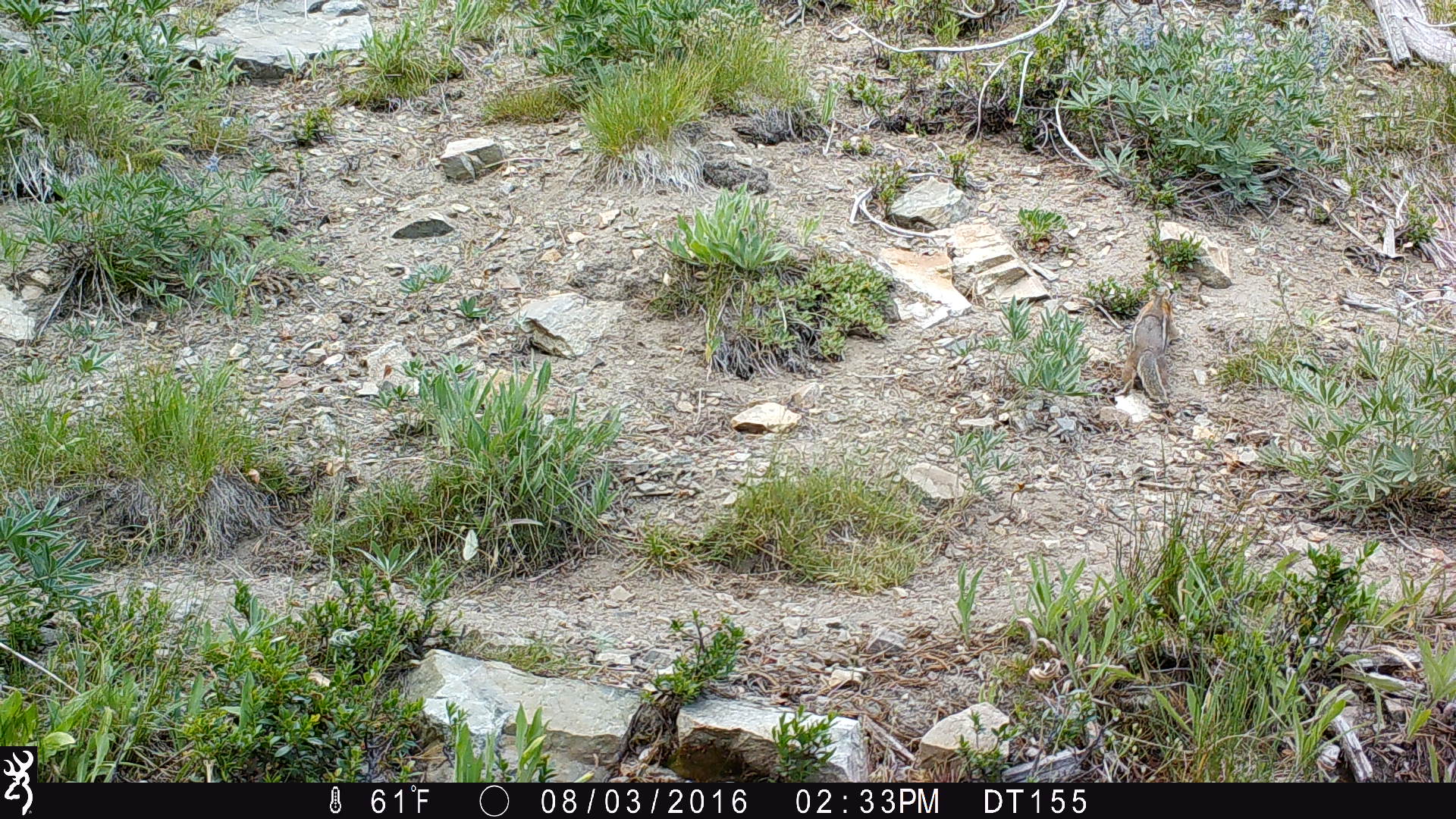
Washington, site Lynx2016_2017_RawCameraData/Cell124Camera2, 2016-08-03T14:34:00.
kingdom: Animalia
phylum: Chordata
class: Mammalia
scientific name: Mammalia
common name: small mammal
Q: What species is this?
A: Small mammal (Mammalia).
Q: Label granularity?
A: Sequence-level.